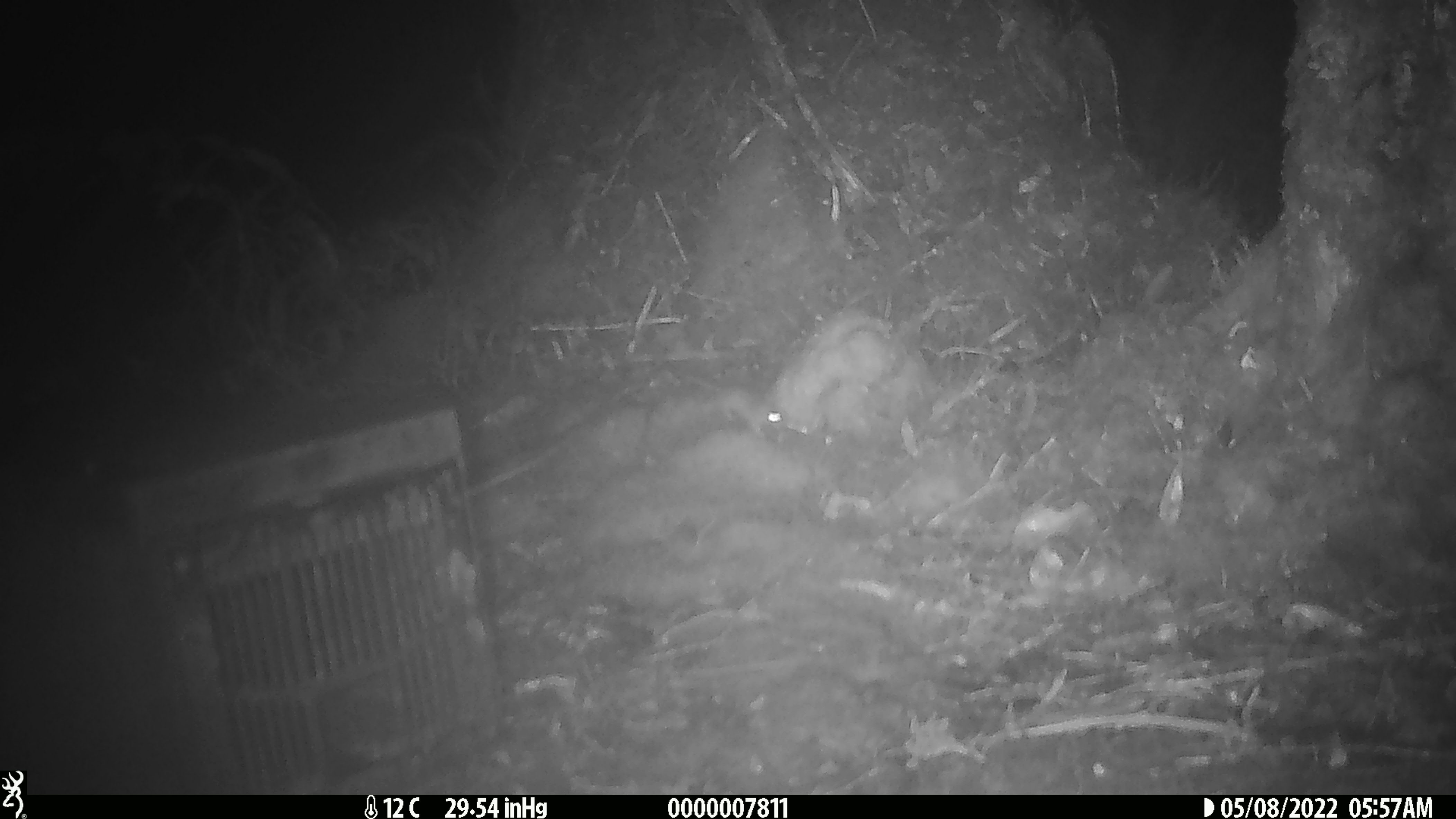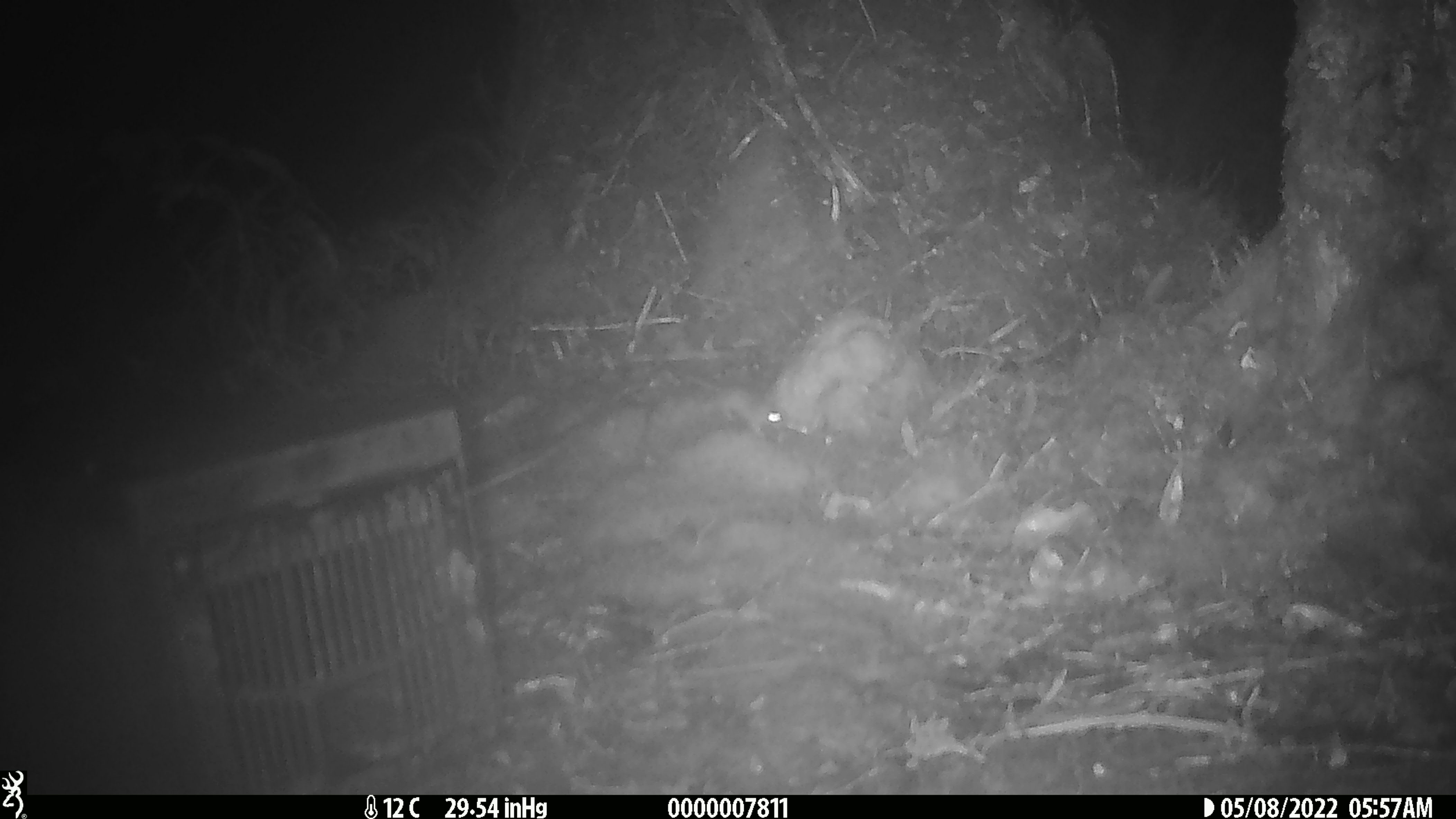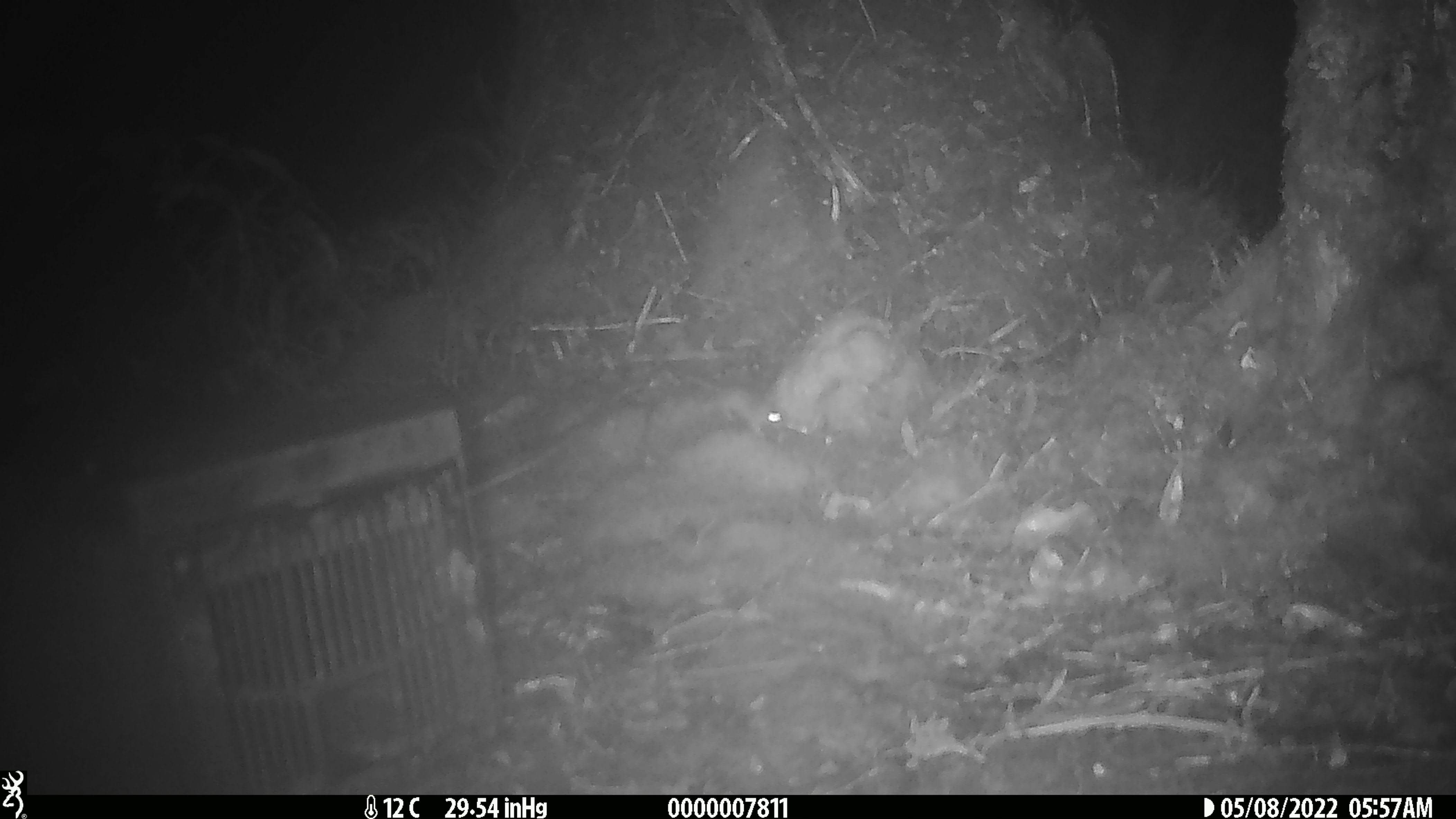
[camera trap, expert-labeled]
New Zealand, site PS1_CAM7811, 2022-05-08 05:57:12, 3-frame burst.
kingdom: Animalia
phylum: Chordata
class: Mammalia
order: Rodentia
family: Muridae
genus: Mus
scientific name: Mus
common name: mouse